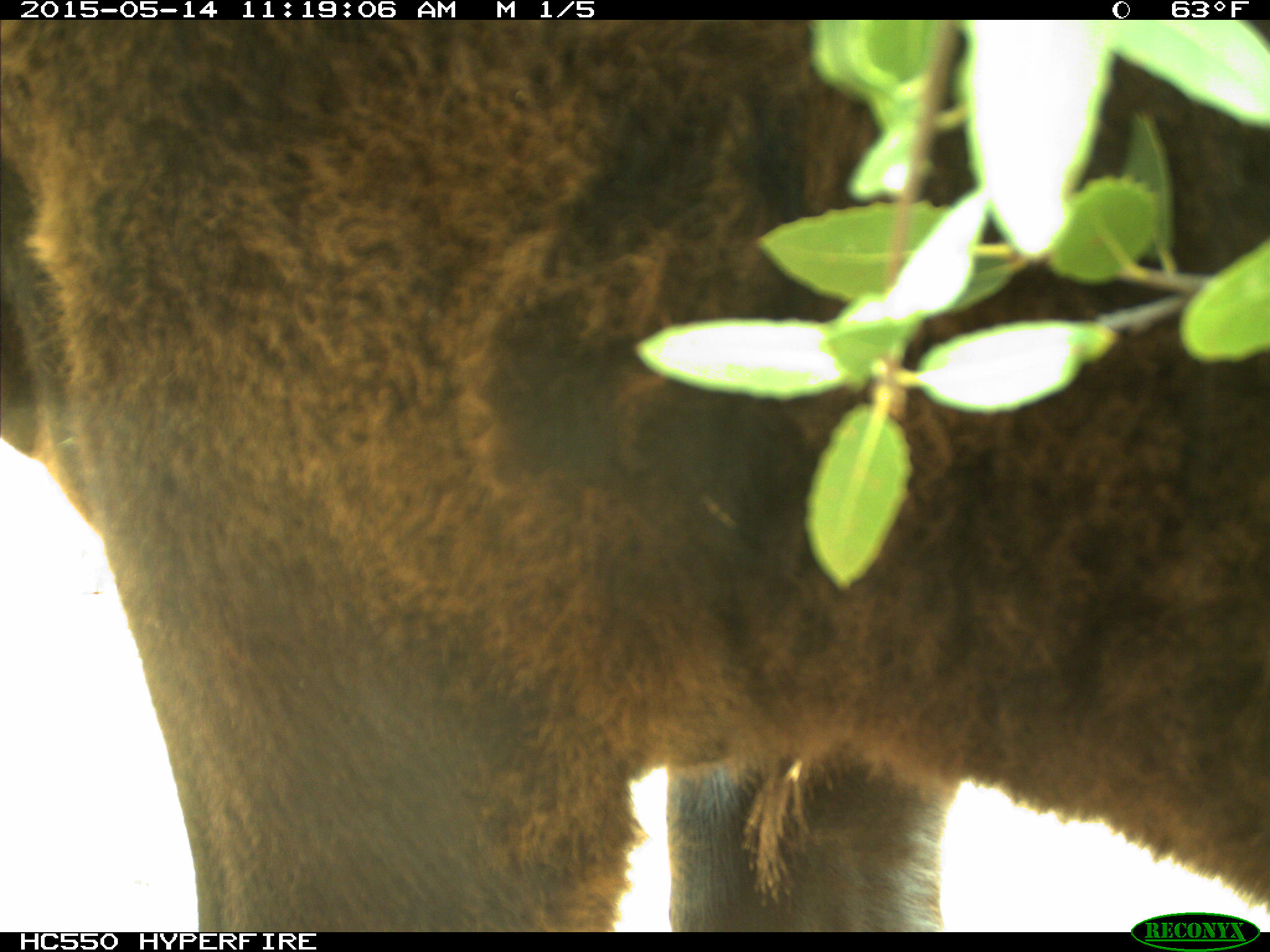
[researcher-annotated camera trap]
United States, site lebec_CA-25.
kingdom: Animalia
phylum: Chordata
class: Mammalia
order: Artiodactyla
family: Bovidae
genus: Bos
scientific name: Bos taurus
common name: domestic cow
Bos taurus (domestic cow).